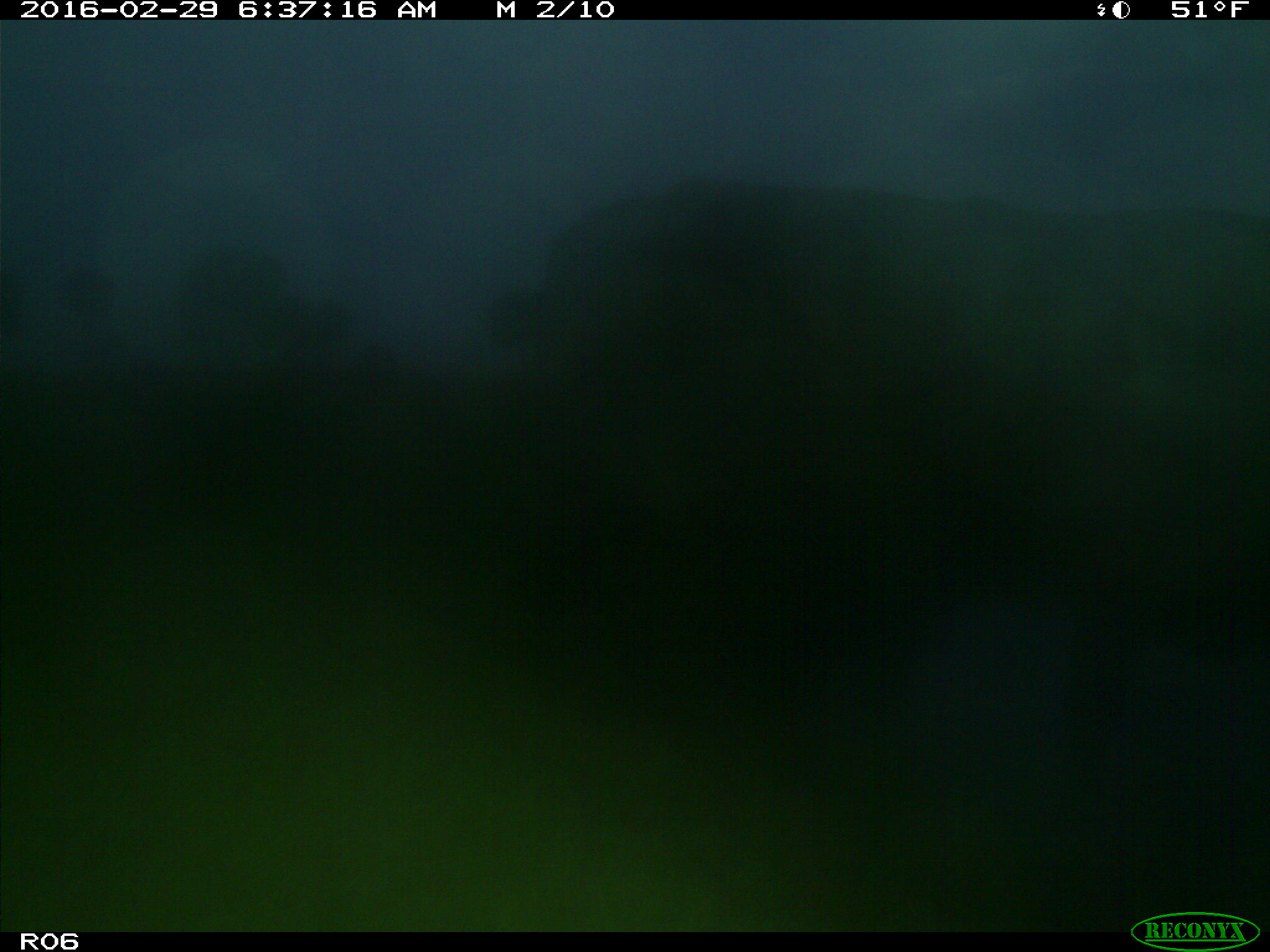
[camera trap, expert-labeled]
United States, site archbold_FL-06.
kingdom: Animalia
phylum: Chordata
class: Mammalia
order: Artiodactyla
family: Bovidae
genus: Bos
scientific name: Bos taurus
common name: domestic cow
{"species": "Bos taurus (domestic cow)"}